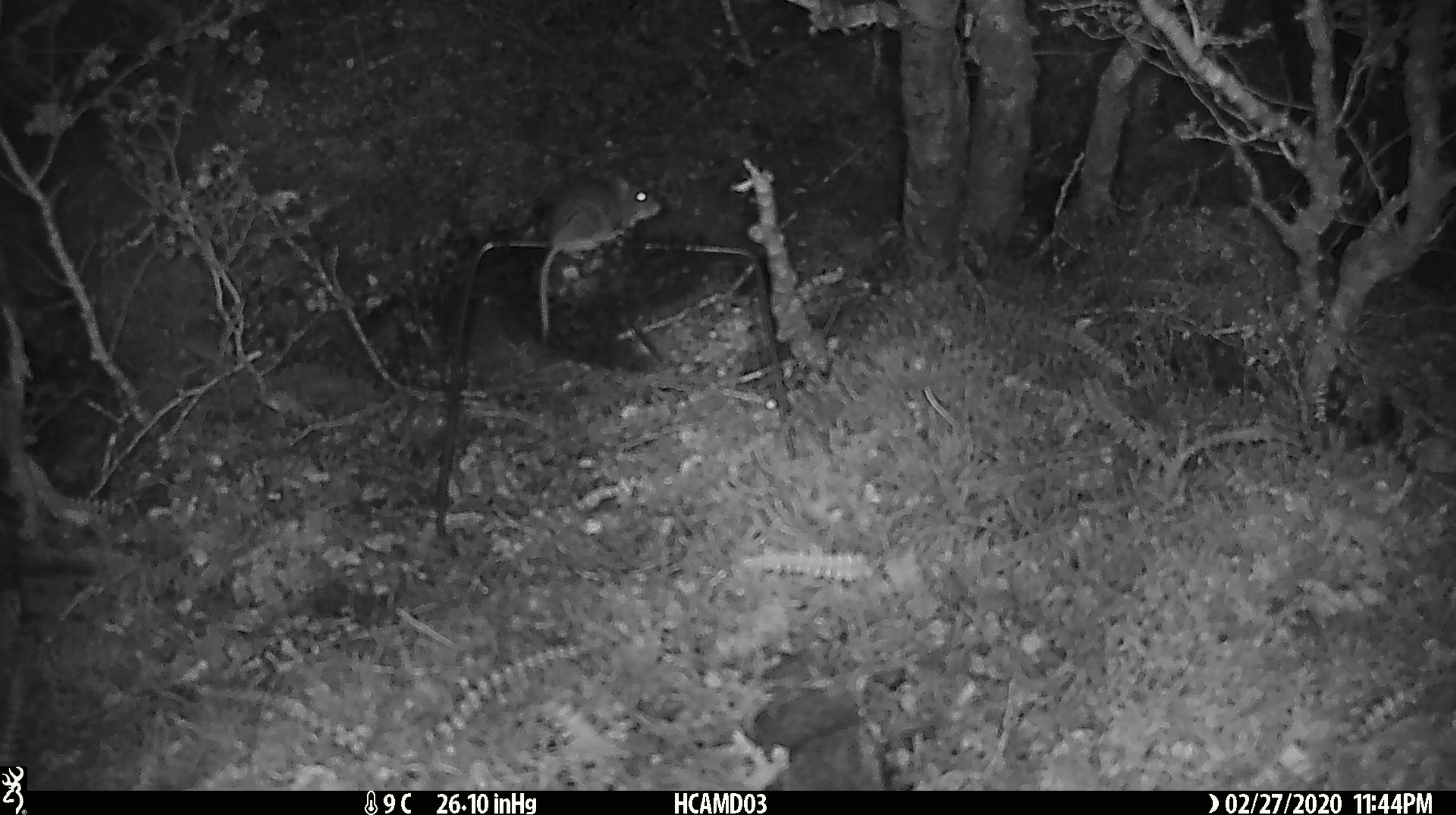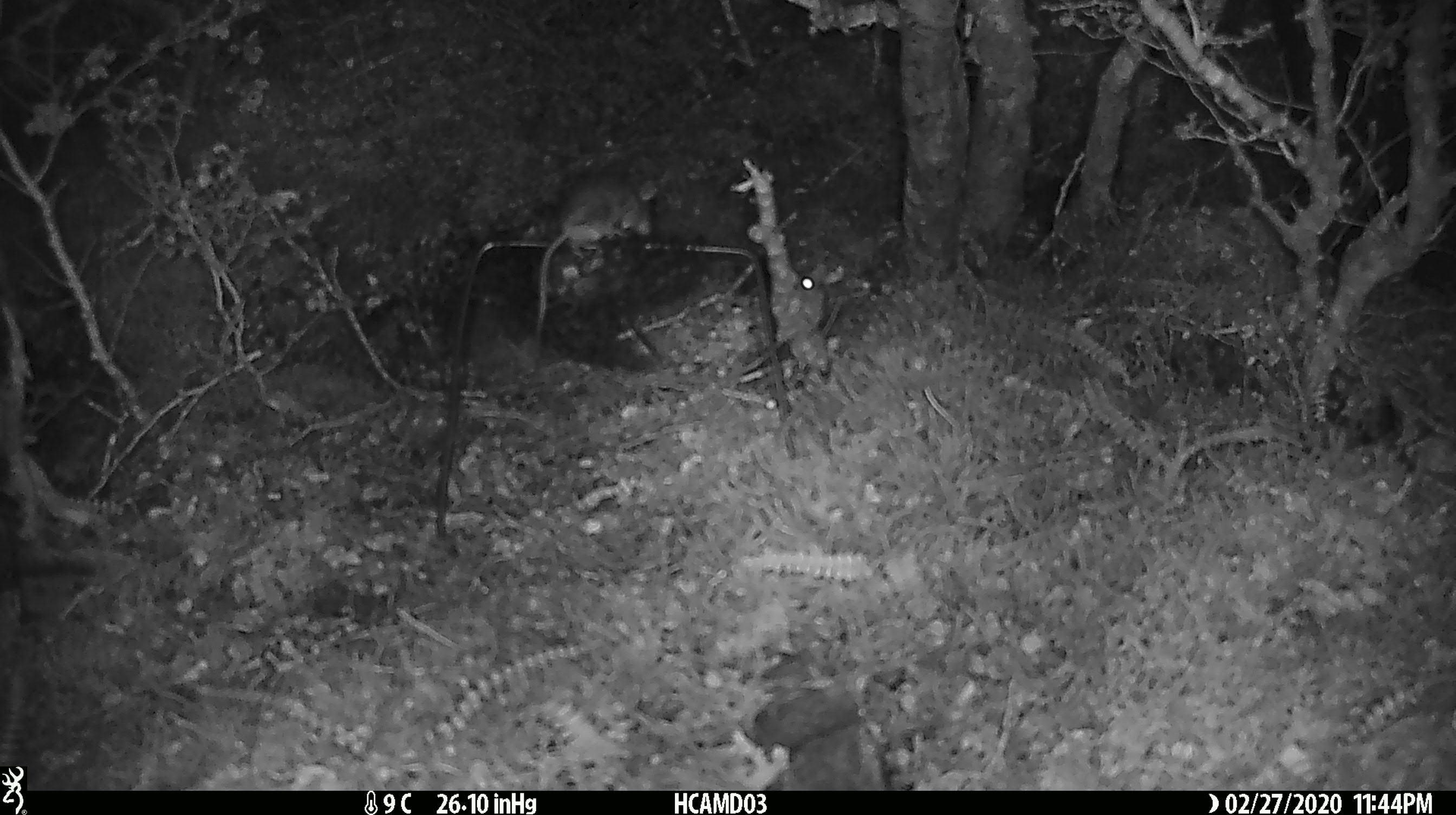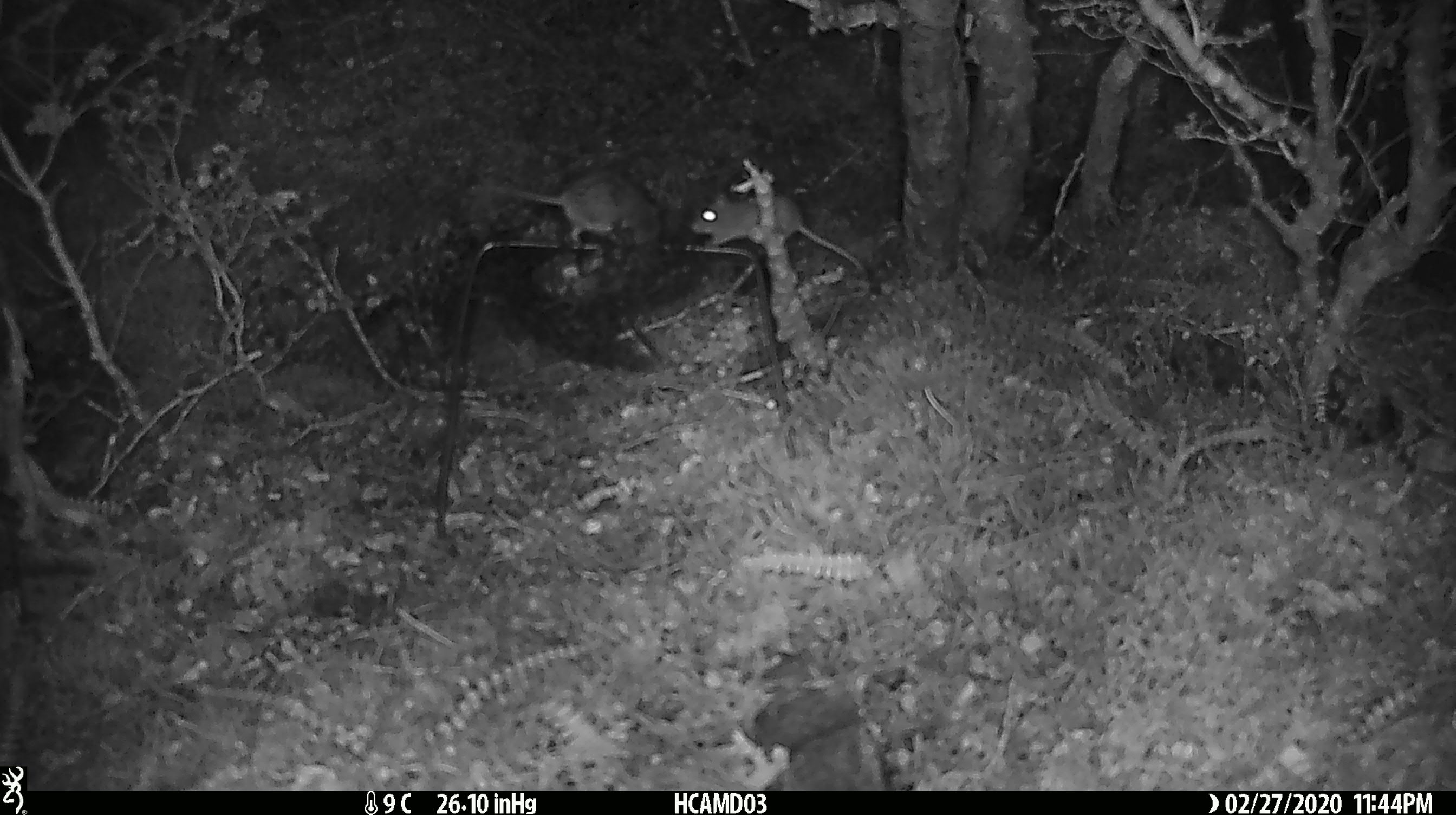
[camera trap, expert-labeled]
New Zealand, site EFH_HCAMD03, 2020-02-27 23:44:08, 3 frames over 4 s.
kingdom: Animalia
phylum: Chordata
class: Mammalia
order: Rodentia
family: Muridae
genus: Mus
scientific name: Mus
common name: mouse